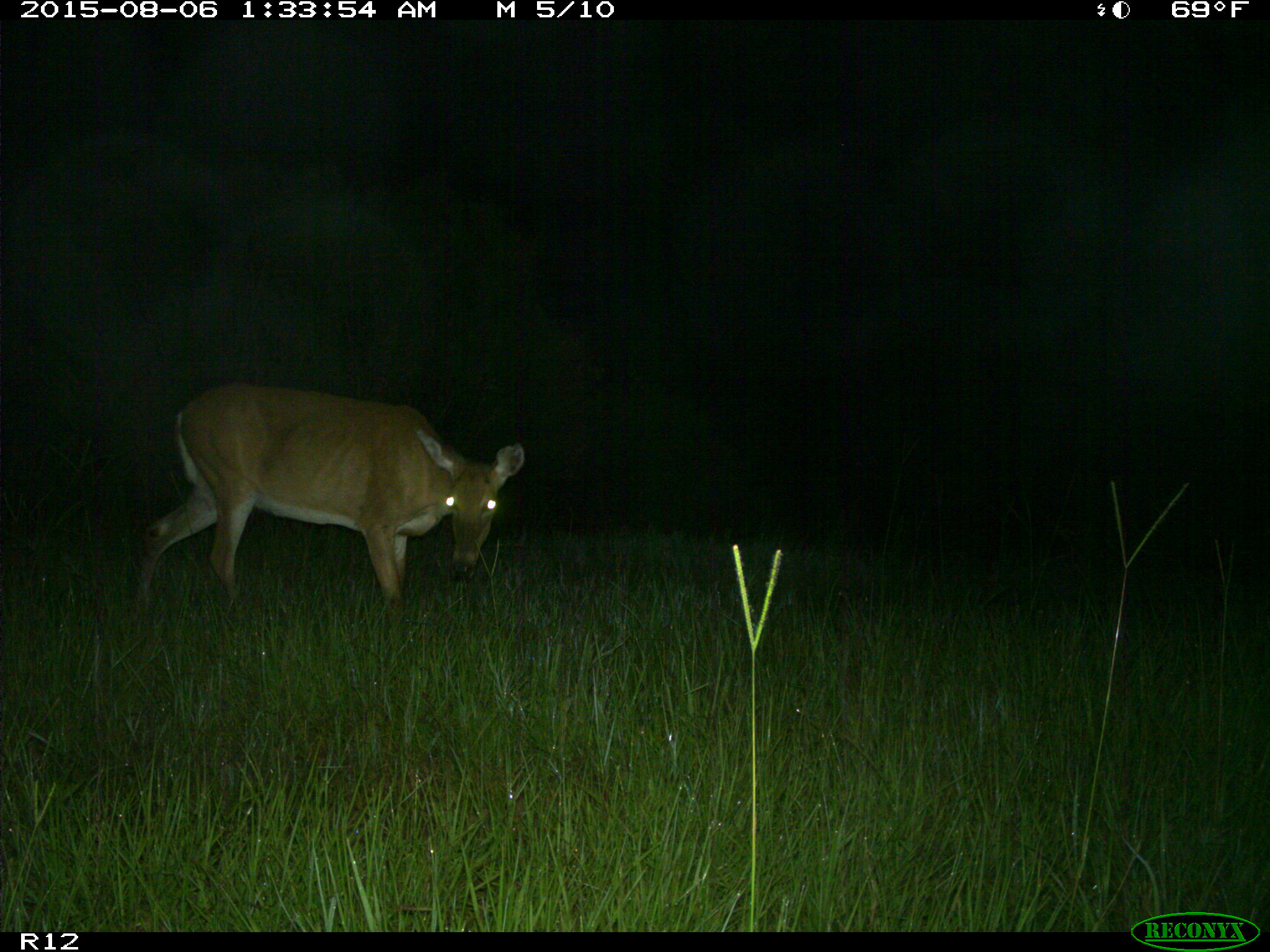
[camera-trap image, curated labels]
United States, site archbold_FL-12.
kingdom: Animalia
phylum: Chordata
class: Mammalia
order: Artiodactyla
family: Cervidae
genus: Odocoileus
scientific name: Odocoileus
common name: deer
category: unidentified deer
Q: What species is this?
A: Unidentified deer (deer) (Odocoileus).